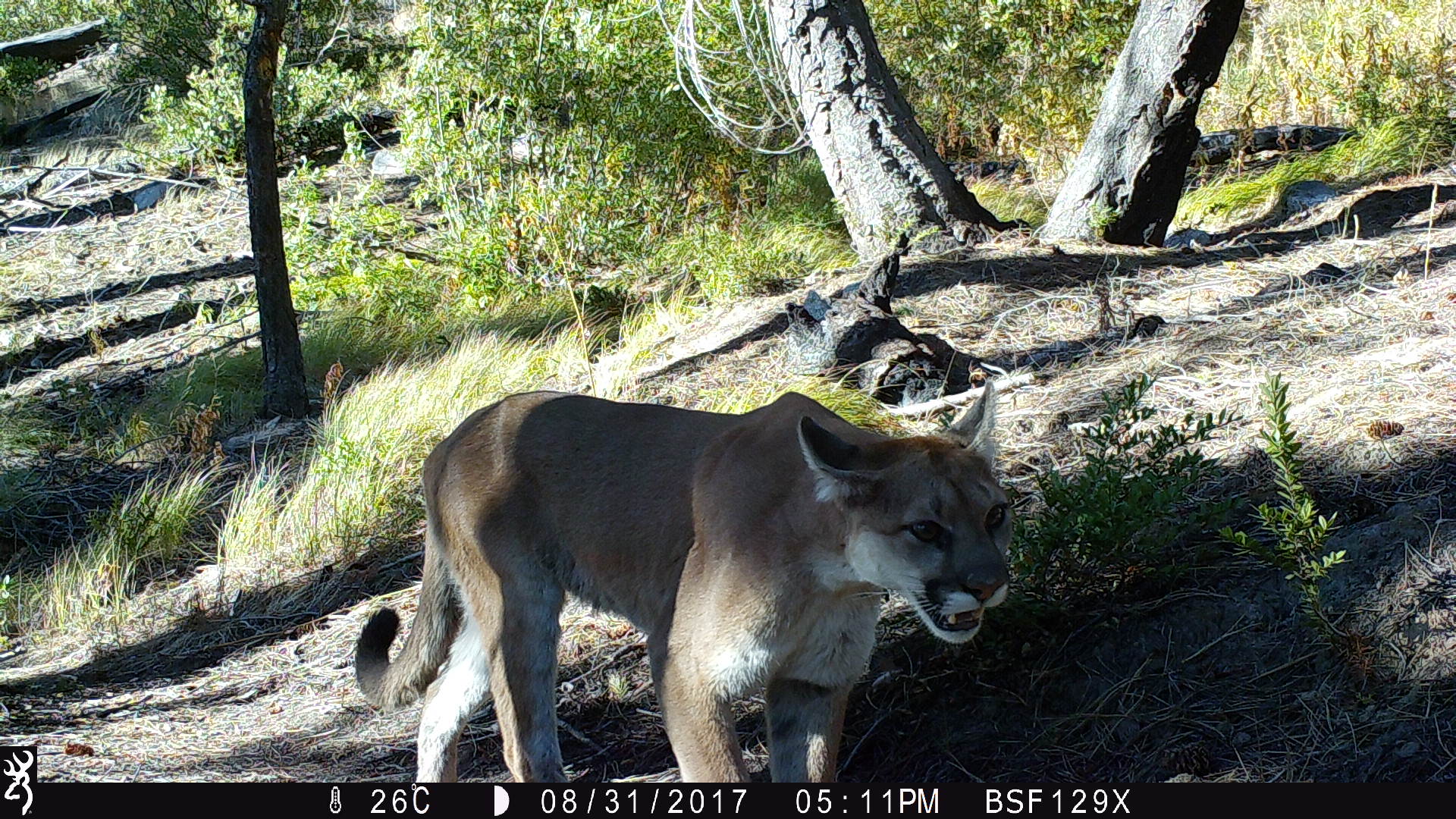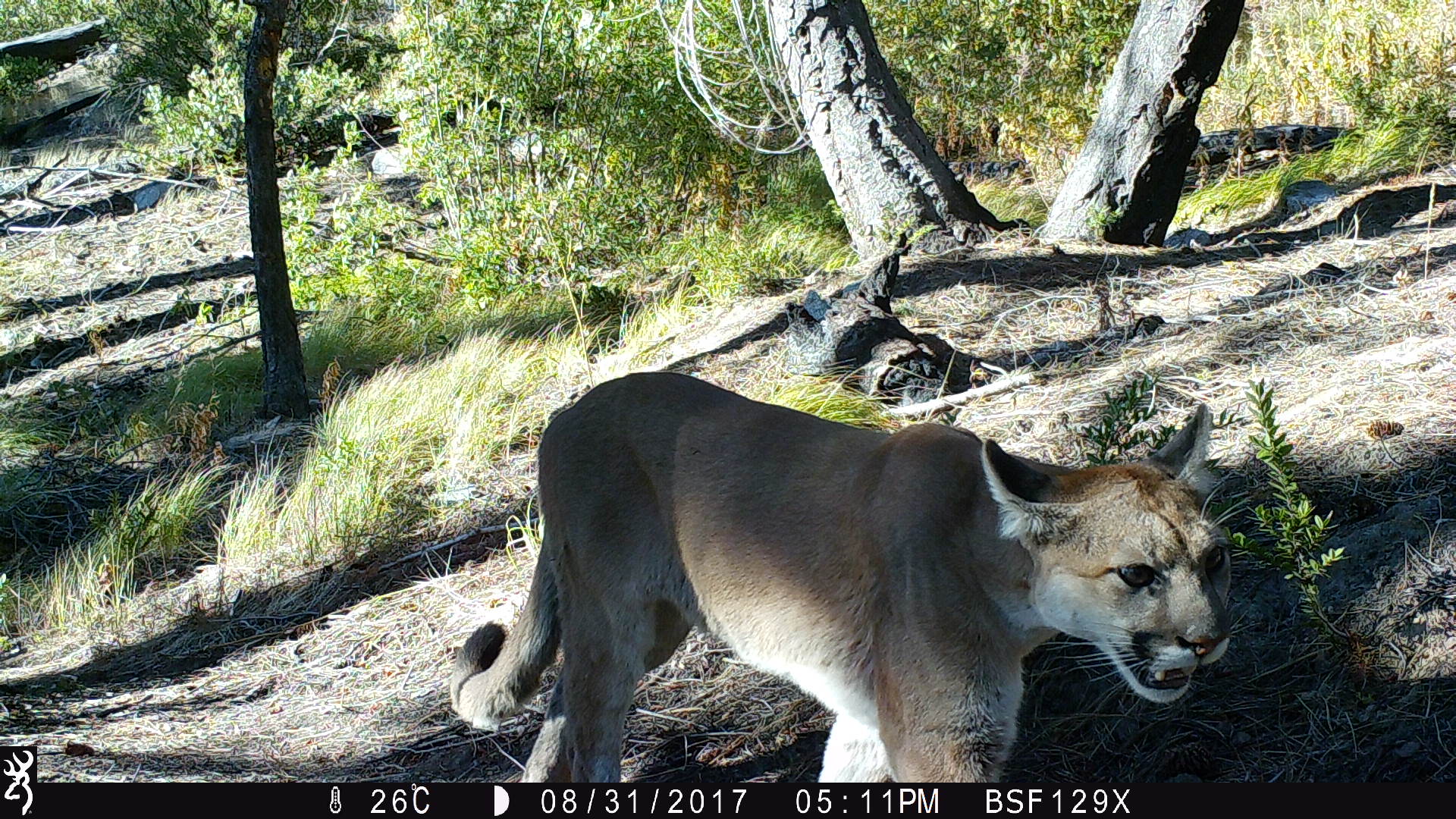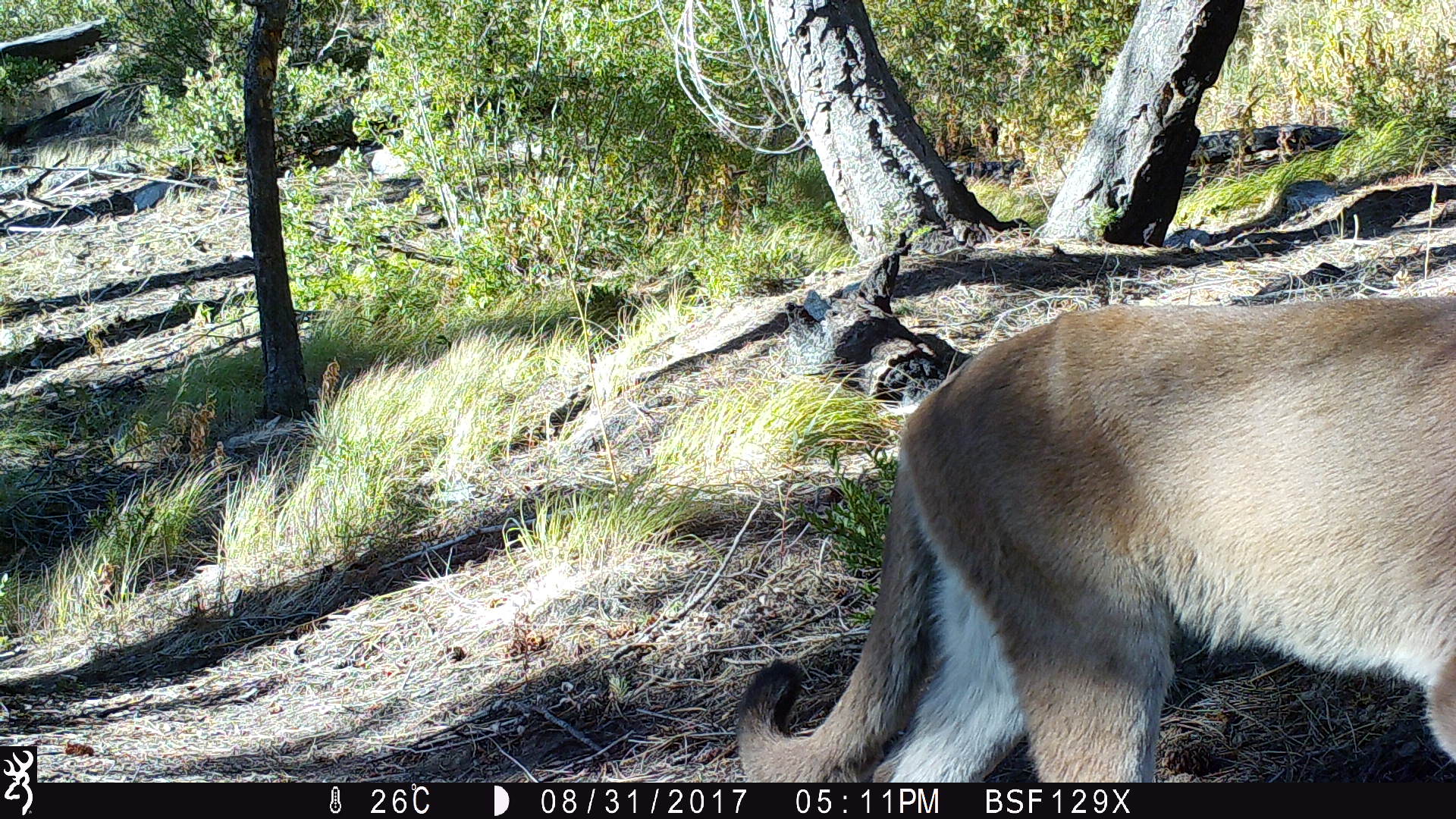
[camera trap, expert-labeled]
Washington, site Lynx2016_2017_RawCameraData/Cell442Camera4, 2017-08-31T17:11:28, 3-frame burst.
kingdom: Animalia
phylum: Chordata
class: Mammalia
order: Carnivora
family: Felidae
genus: Puma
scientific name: Puma concolor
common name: mountain lion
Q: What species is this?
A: Puma concolor (mountain lion).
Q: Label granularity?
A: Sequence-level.